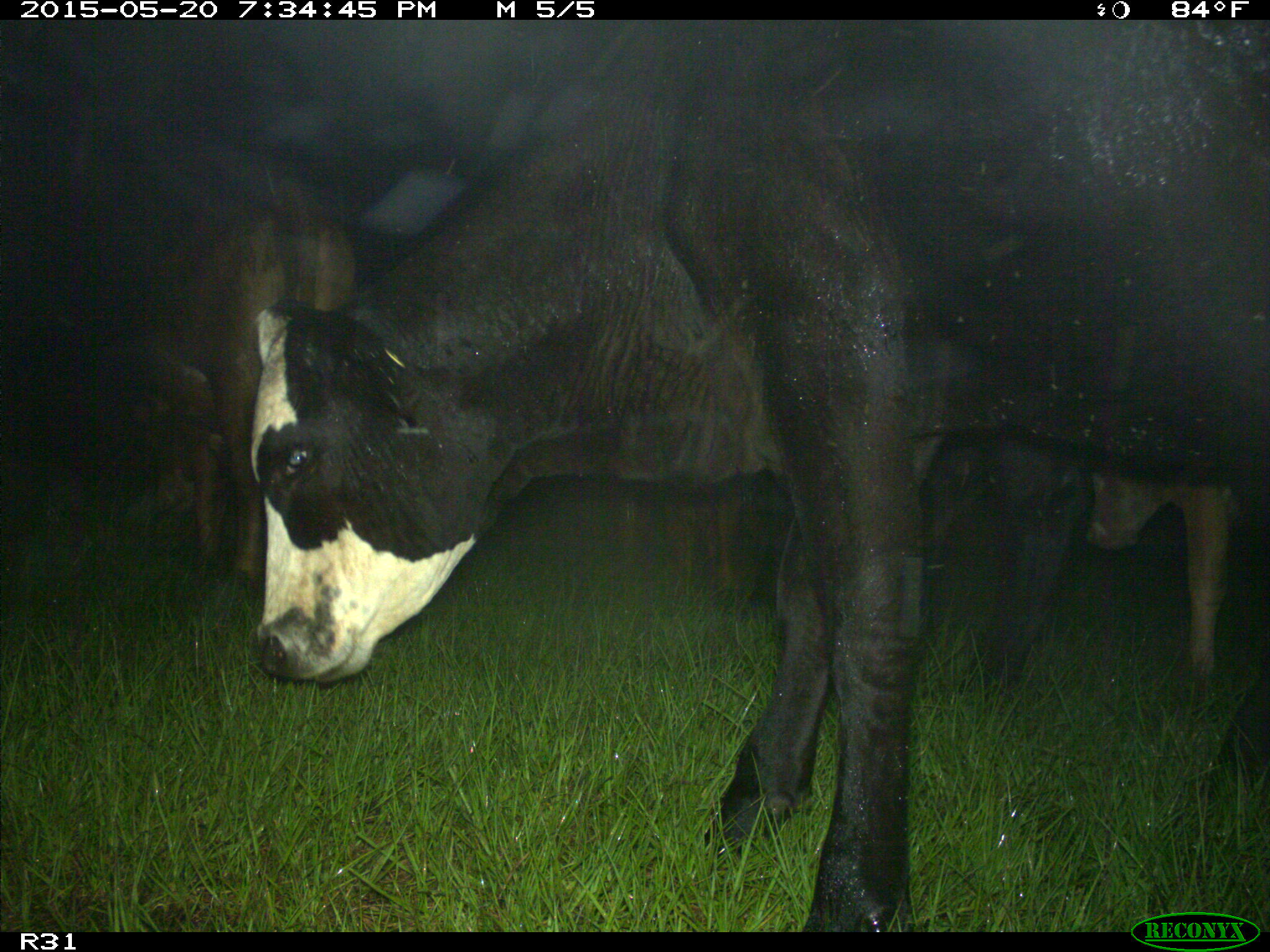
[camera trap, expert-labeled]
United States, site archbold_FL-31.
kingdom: Animalia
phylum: Chordata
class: Mammalia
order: Artiodactyla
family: Bovidae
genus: Bos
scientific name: Bos taurus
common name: domestic cow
Bos taurus (domestic cow).